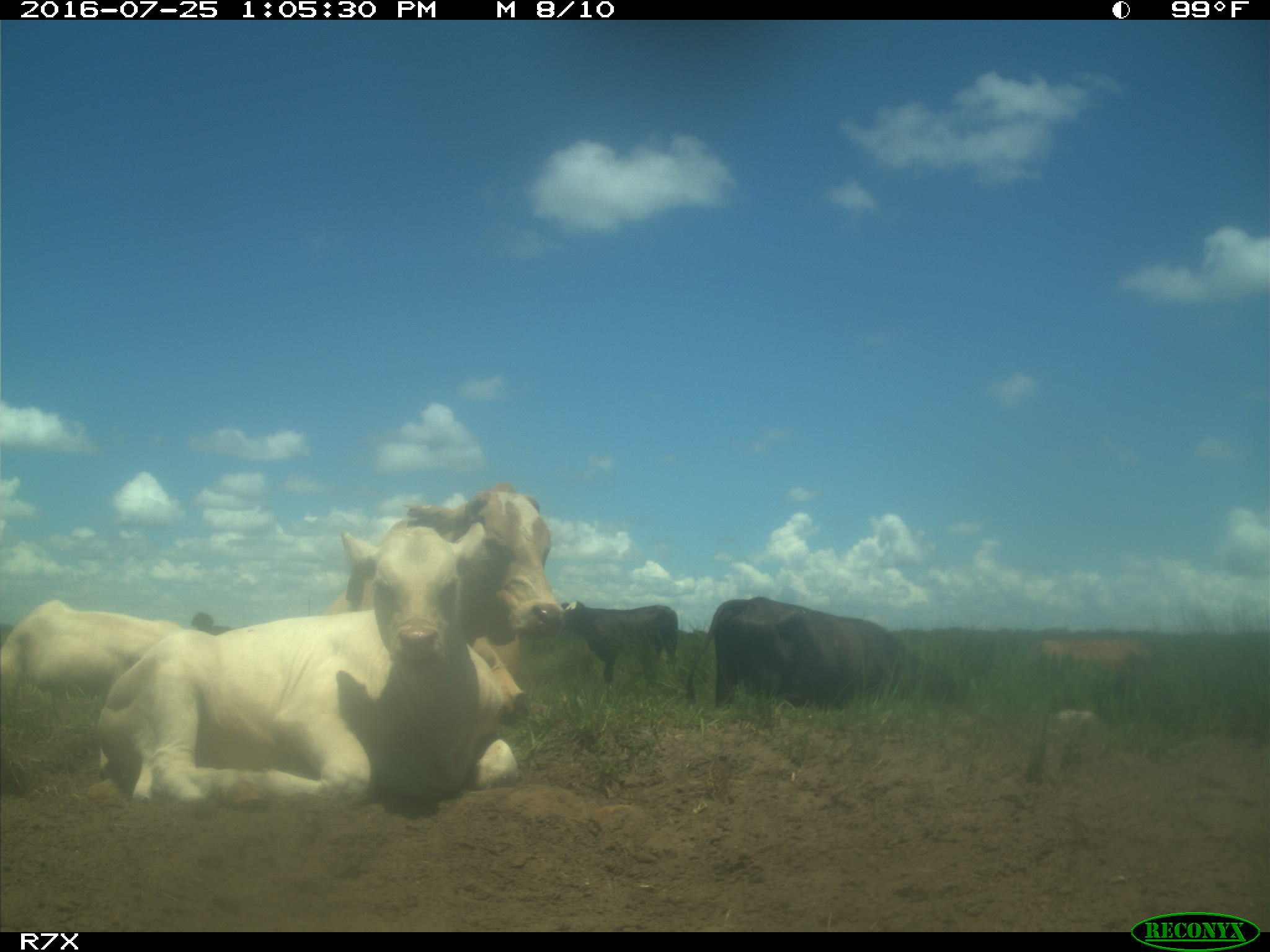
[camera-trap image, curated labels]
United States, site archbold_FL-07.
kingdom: Animalia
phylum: Chordata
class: Mammalia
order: Artiodactyla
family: Bovidae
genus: Bos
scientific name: Bos taurus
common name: domestic cow